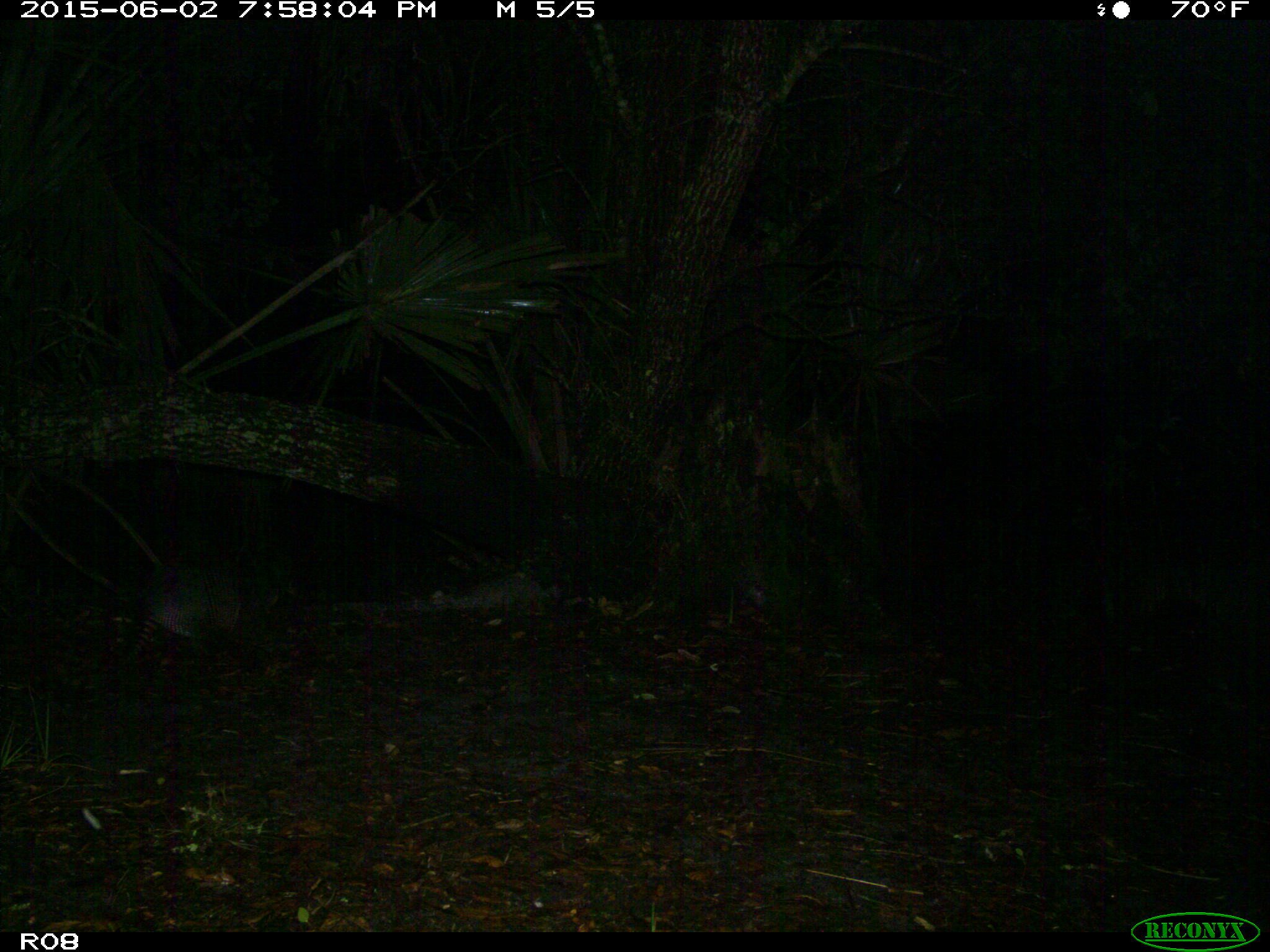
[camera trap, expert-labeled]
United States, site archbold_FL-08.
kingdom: Animalia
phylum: Chordata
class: Mammalia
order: Cingulata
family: Dasypodidae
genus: Dasypus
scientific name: Dasypus novemcinctus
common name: nine-banded armadillo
Dasypus novemcinctus (nine-banded armadillo).